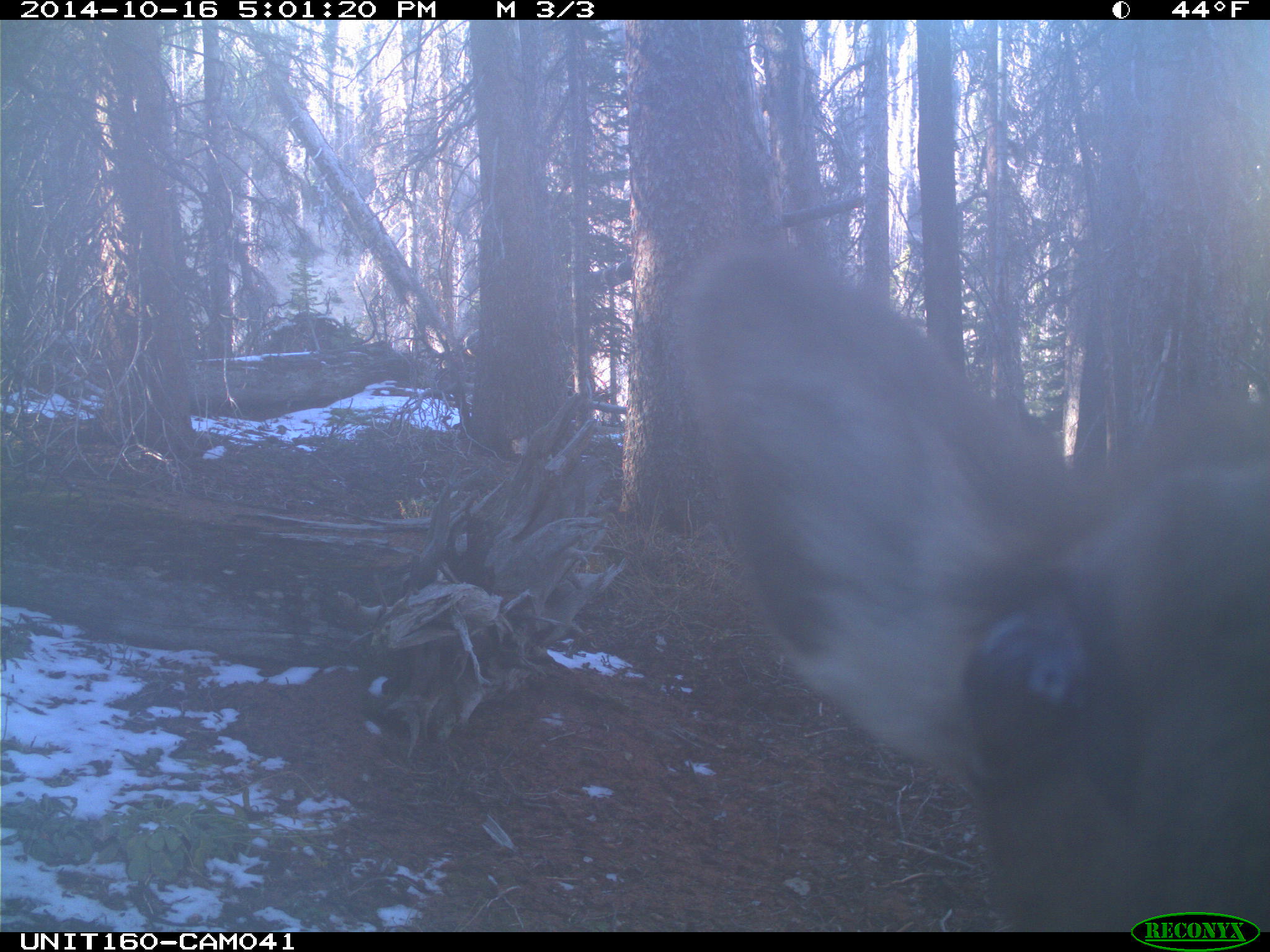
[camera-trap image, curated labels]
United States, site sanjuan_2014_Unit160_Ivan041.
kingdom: Animalia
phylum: Chordata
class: Mammalia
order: Artiodactyla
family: Cervidae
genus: Cervus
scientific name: Cervus elaphus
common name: red deer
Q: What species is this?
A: Cervus elaphus (red deer).